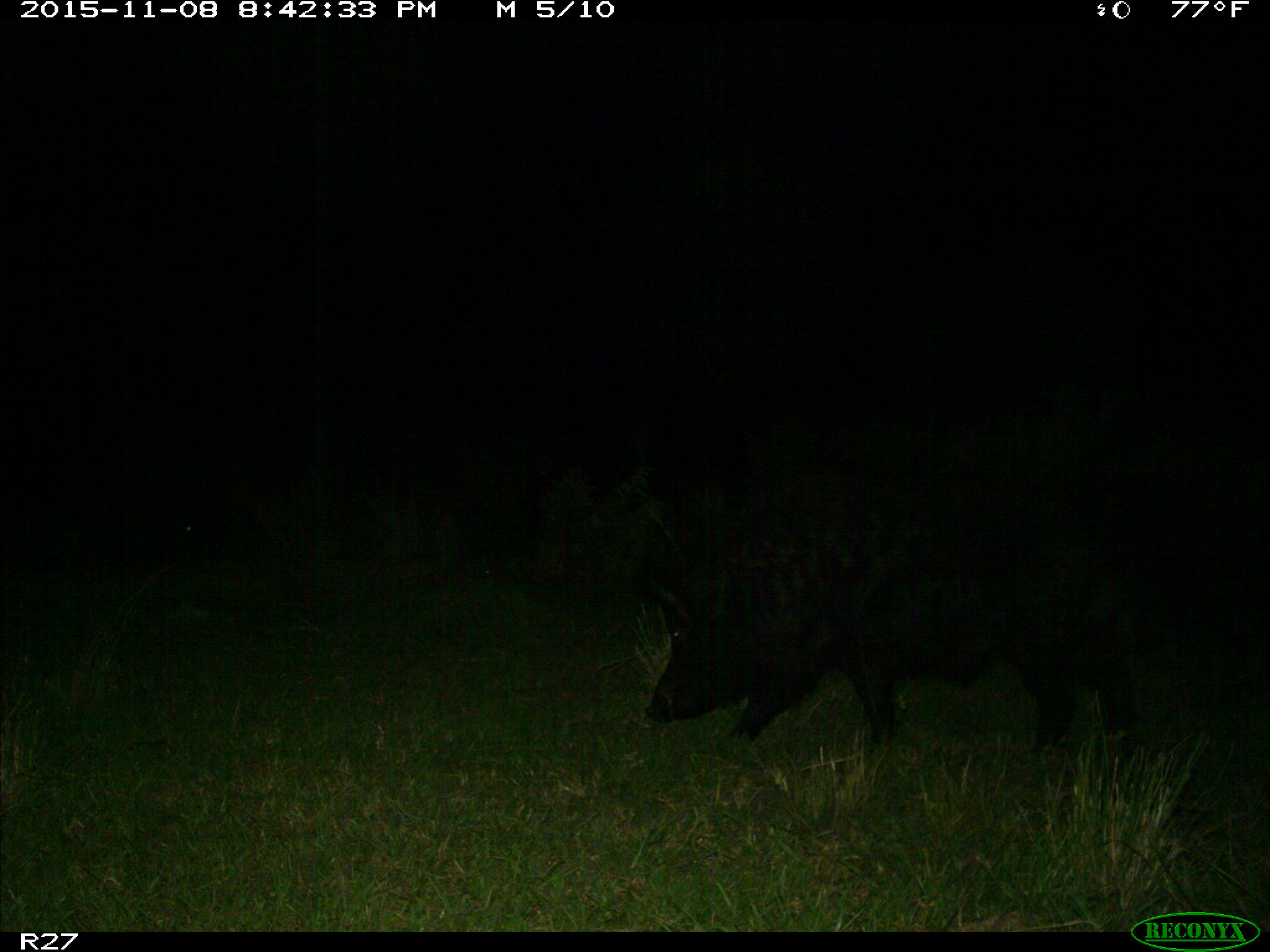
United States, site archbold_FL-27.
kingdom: Animalia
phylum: Chordata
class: Mammalia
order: Artiodactyla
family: Suidae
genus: Sus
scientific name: Sus scrofa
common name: wild boar